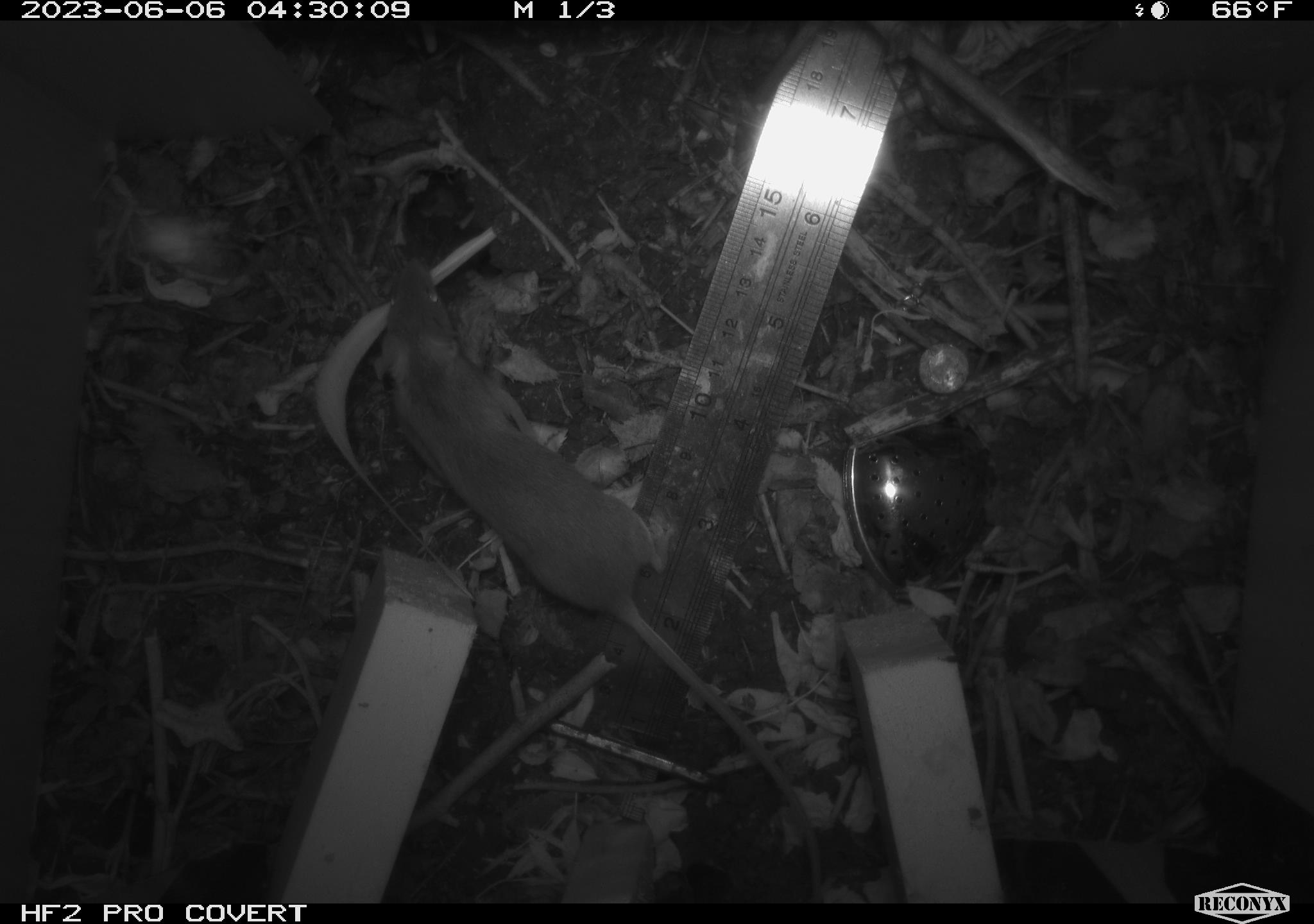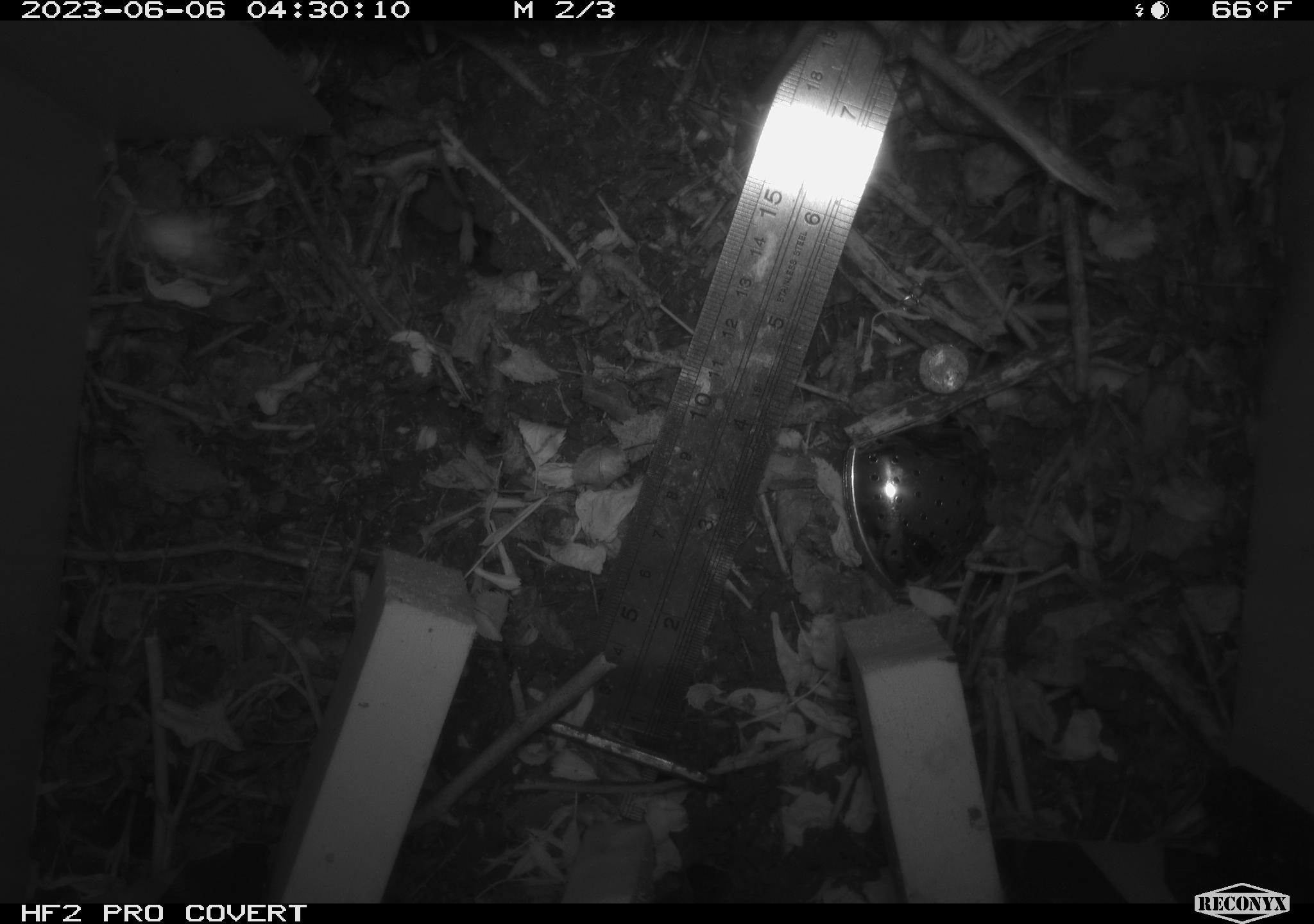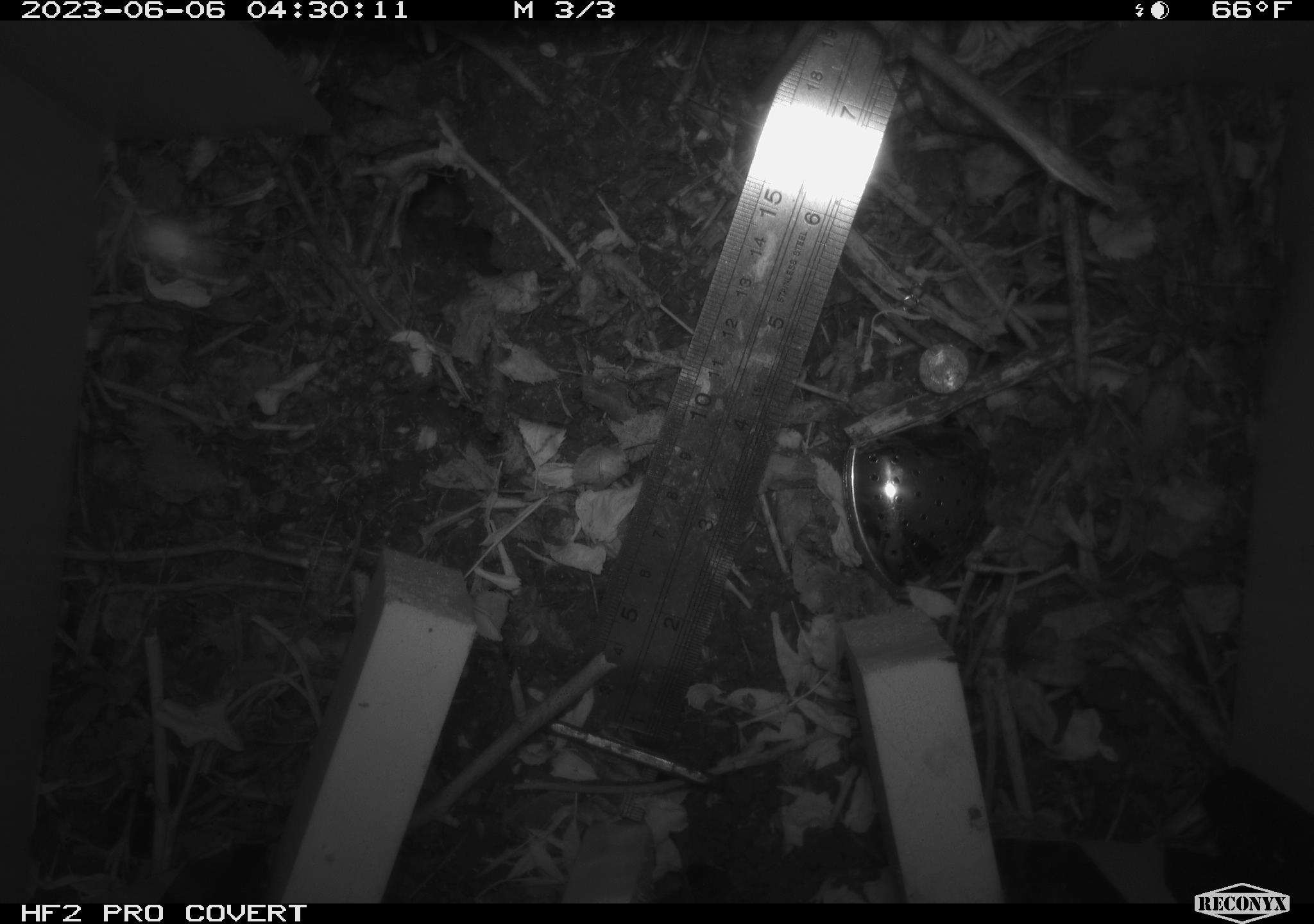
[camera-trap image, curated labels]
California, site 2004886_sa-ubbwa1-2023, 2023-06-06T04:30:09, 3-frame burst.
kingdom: Animalia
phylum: Chordata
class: Mammalia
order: Rodentia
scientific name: Rodentia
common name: rodent